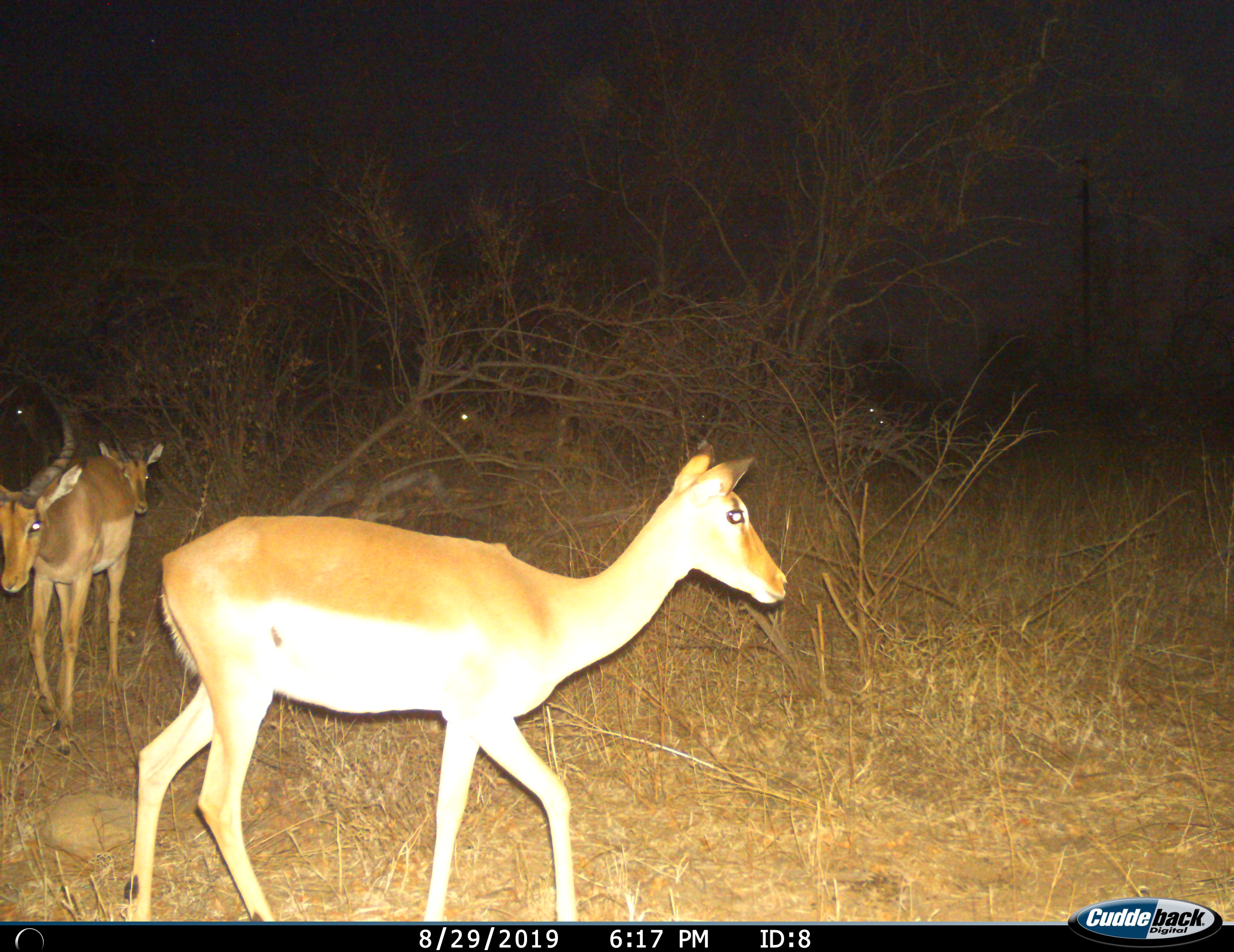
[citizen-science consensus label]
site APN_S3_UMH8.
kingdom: Animalia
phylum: Chordata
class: Mammalia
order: Artiodactyla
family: Bovidae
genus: Aepyceros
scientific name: Aepyceros melampus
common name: impala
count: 4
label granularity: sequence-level